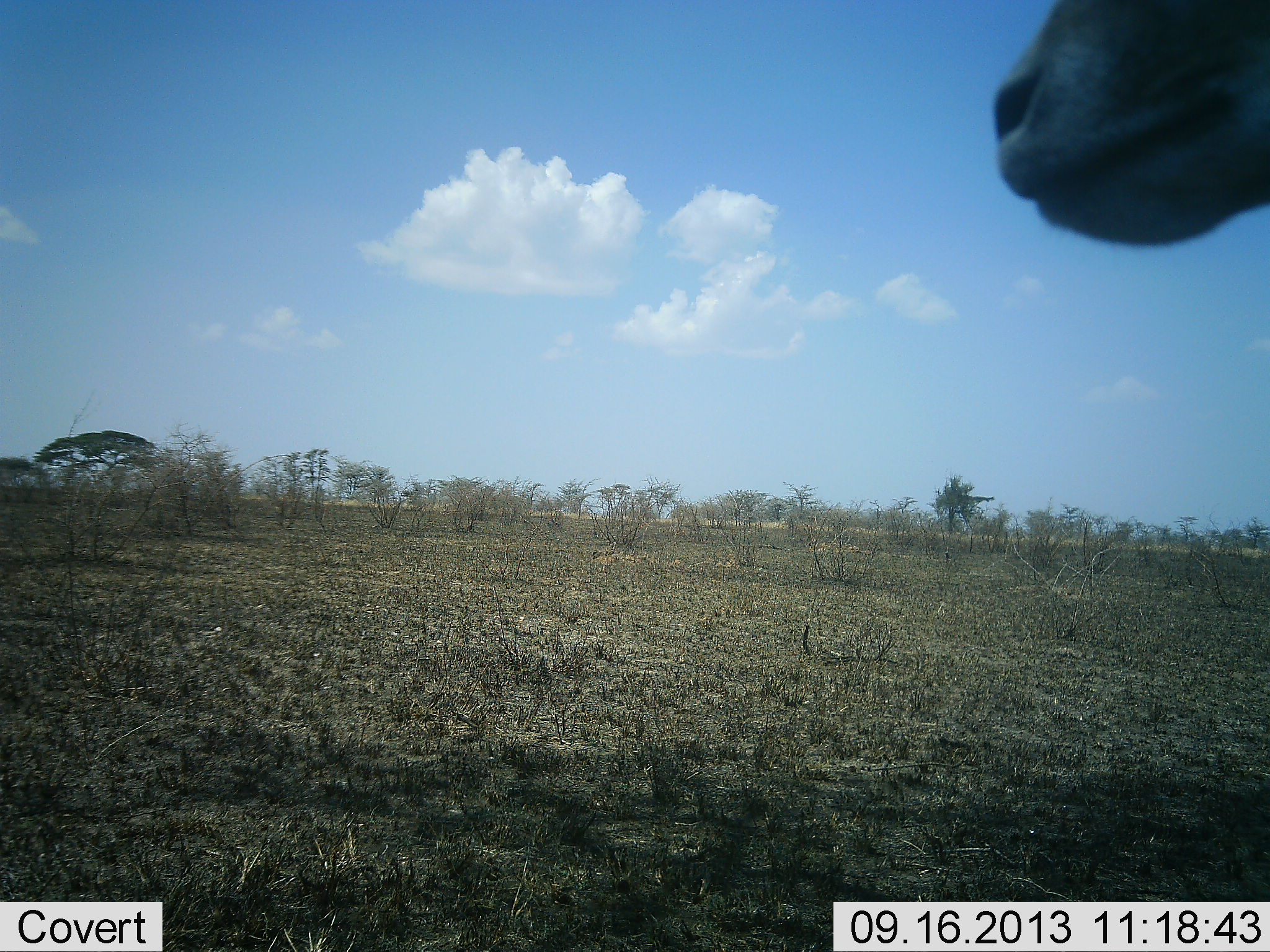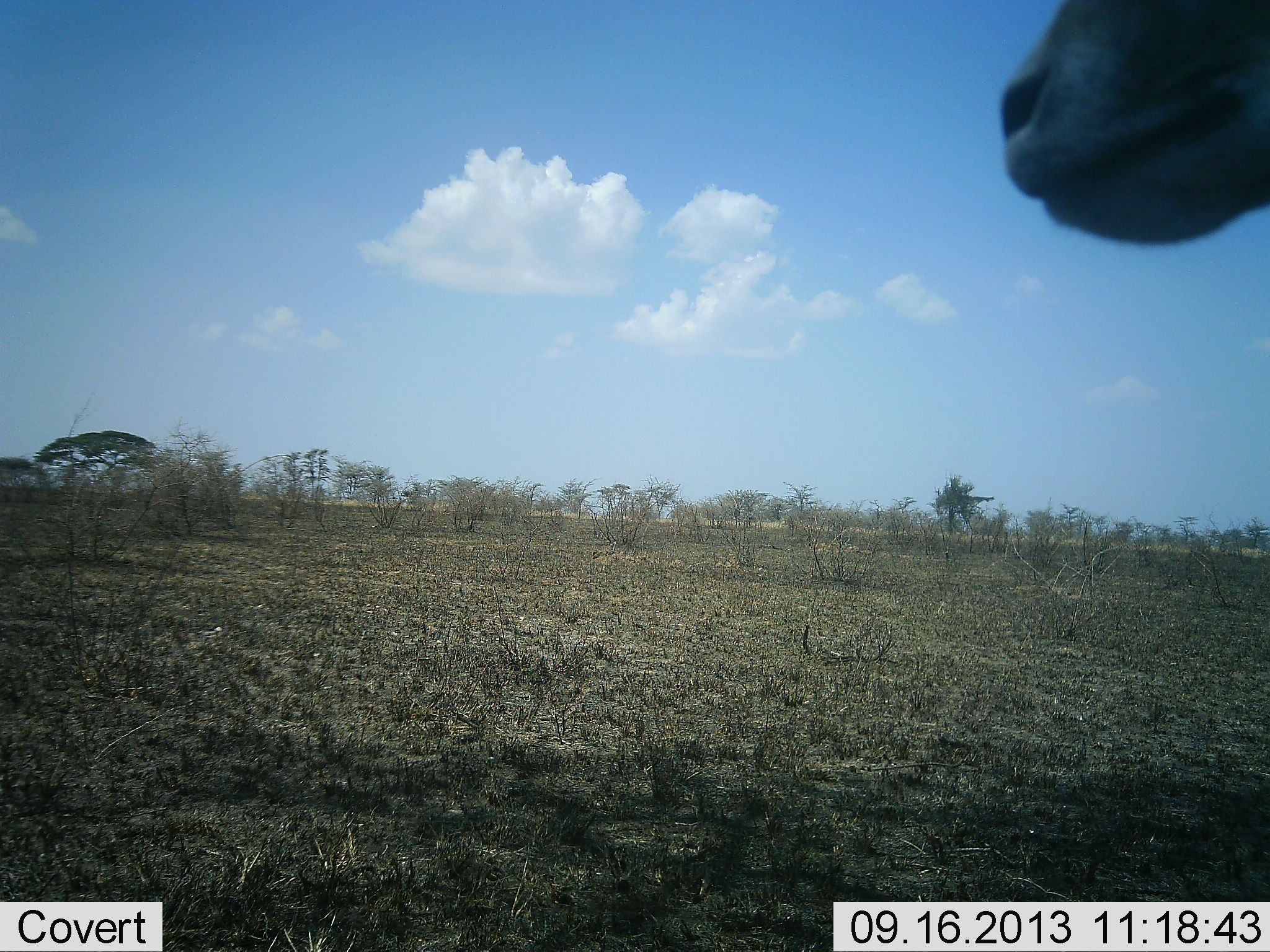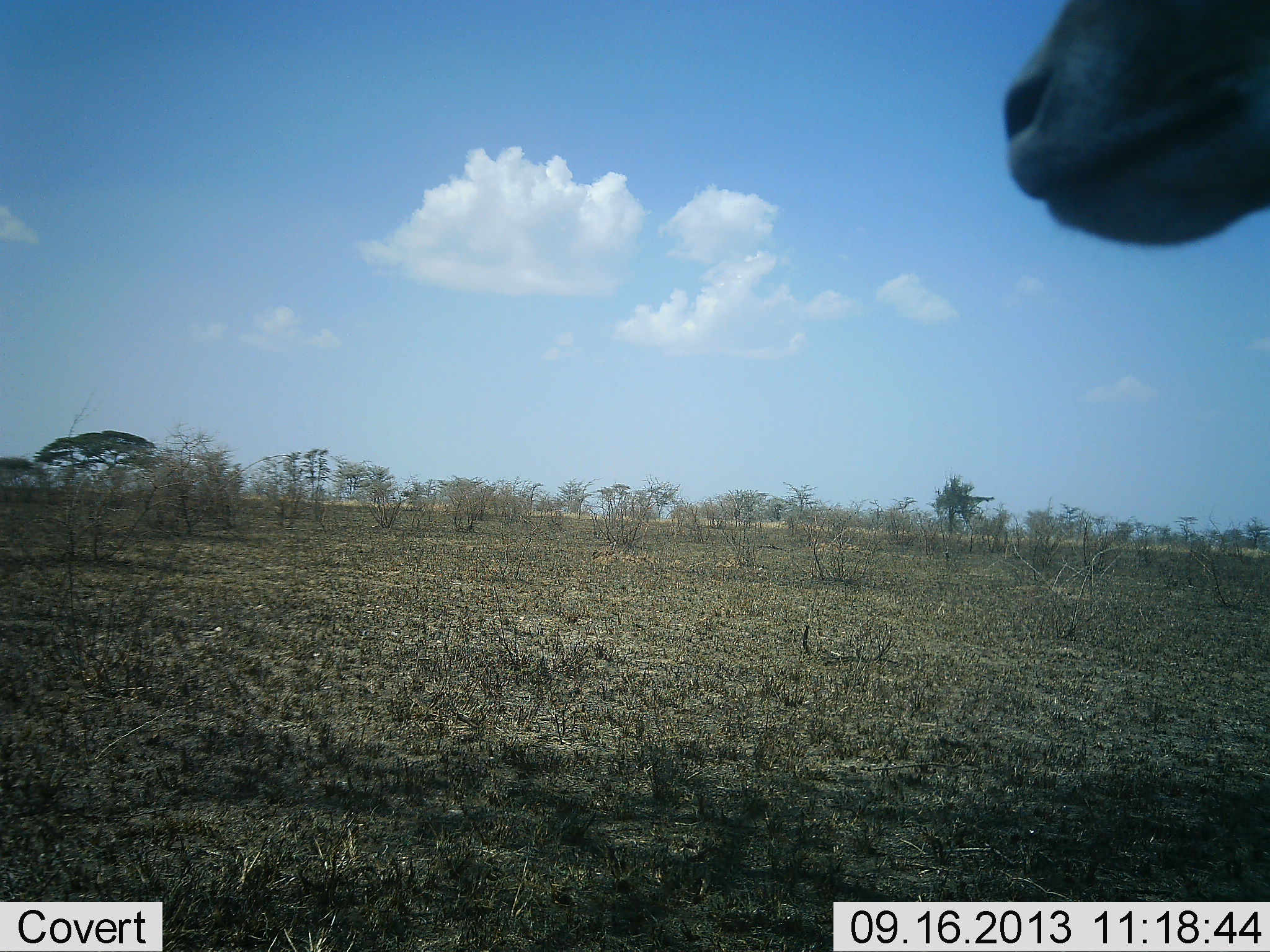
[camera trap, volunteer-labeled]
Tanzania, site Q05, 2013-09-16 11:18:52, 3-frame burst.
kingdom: Animalia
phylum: Chordata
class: Mammalia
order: Artiodactyla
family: Bovidae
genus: Eudorcas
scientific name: Eudorcas thomsonii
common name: thomson's gazelle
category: gazellethomsons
Gazellethomsons (thomson's gazelle) (Eudorcas thomsonii), count 1. Behavior (volunteer vote fractions): standing 100%, resting 0%, moving 0%, interacting 0%. Young present (vote fraction): 0%. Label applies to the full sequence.